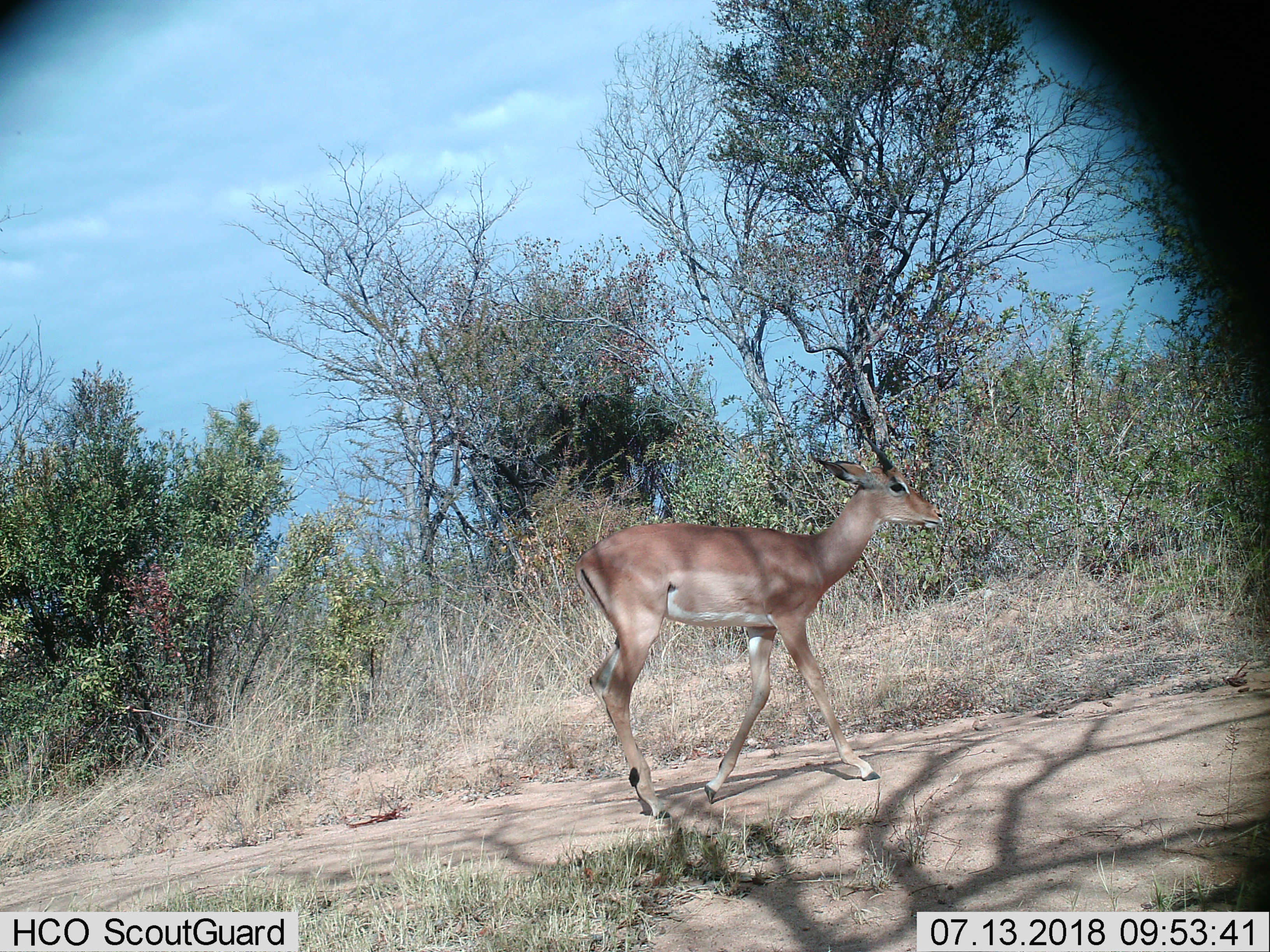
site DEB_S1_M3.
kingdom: Animalia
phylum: Chordata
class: Mammalia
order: Artiodactyla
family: Bovidae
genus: Aepyceros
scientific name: Aepyceros melampus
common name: impala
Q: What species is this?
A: Impala (Aepyceros melampus).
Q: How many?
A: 1.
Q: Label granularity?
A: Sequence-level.